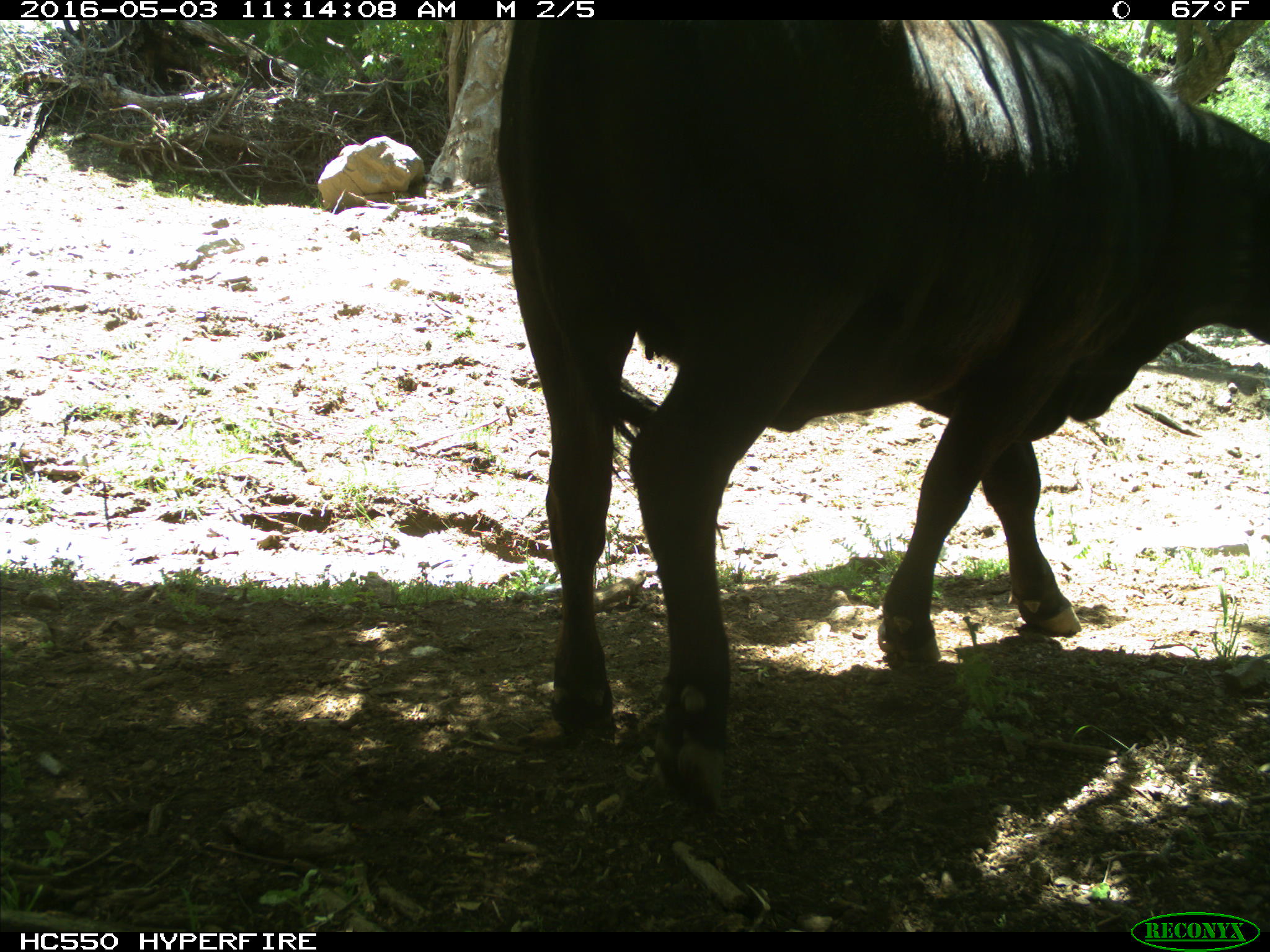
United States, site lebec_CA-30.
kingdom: Animalia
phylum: Chordata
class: Mammalia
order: Artiodactyla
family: Bovidae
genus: Bos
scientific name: Bos taurus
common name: domestic cow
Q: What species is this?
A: Bos taurus (domestic cow).